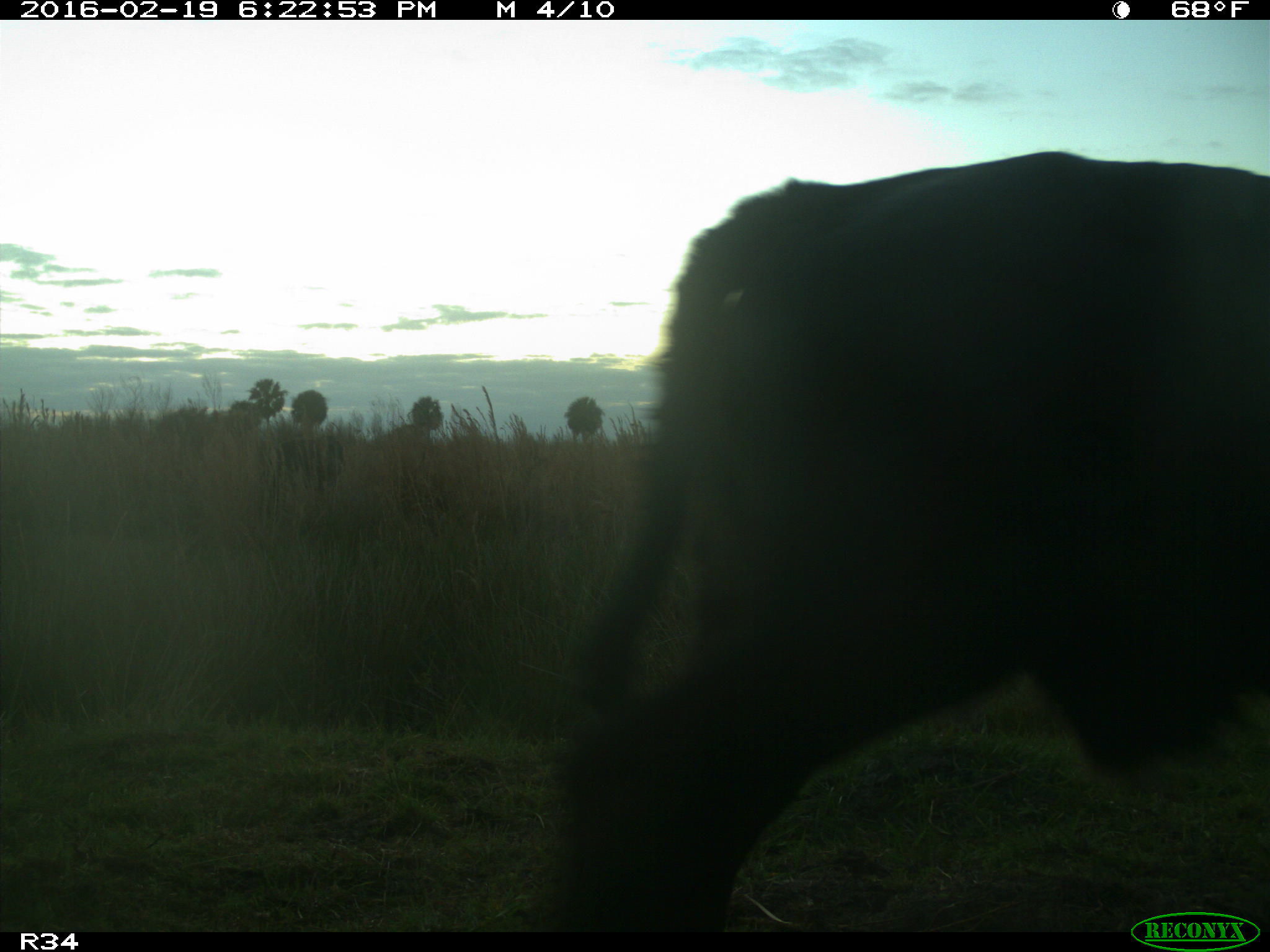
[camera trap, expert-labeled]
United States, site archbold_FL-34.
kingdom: Animalia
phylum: Chordata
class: Mammalia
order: Artiodactyla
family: Bovidae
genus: Bos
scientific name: Bos taurus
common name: domestic cow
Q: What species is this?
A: Bos taurus (domestic cow).